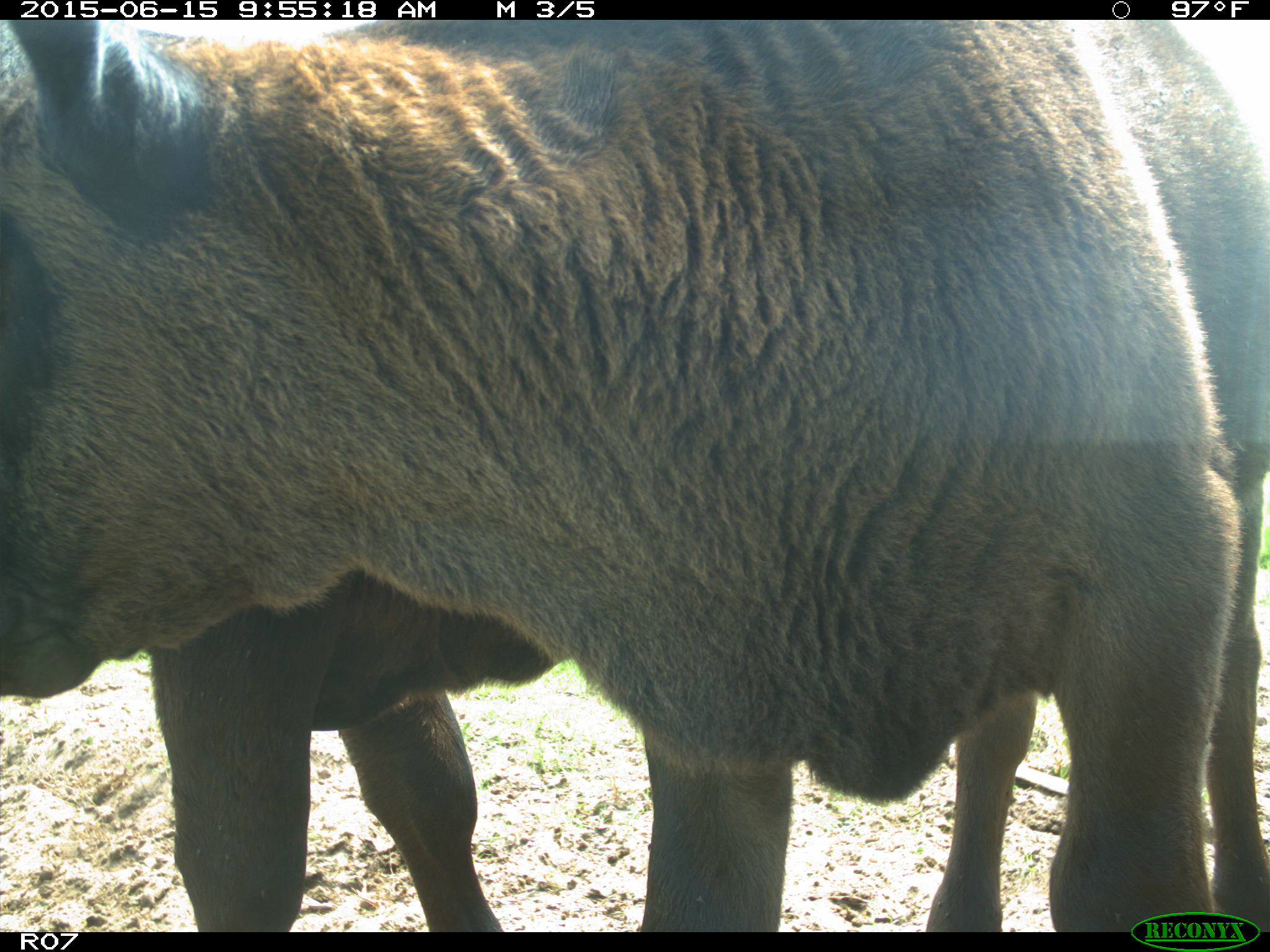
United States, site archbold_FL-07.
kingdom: Animalia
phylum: Chordata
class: Mammalia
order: Artiodactyla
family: Bovidae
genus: Bos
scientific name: Bos taurus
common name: domestic cow